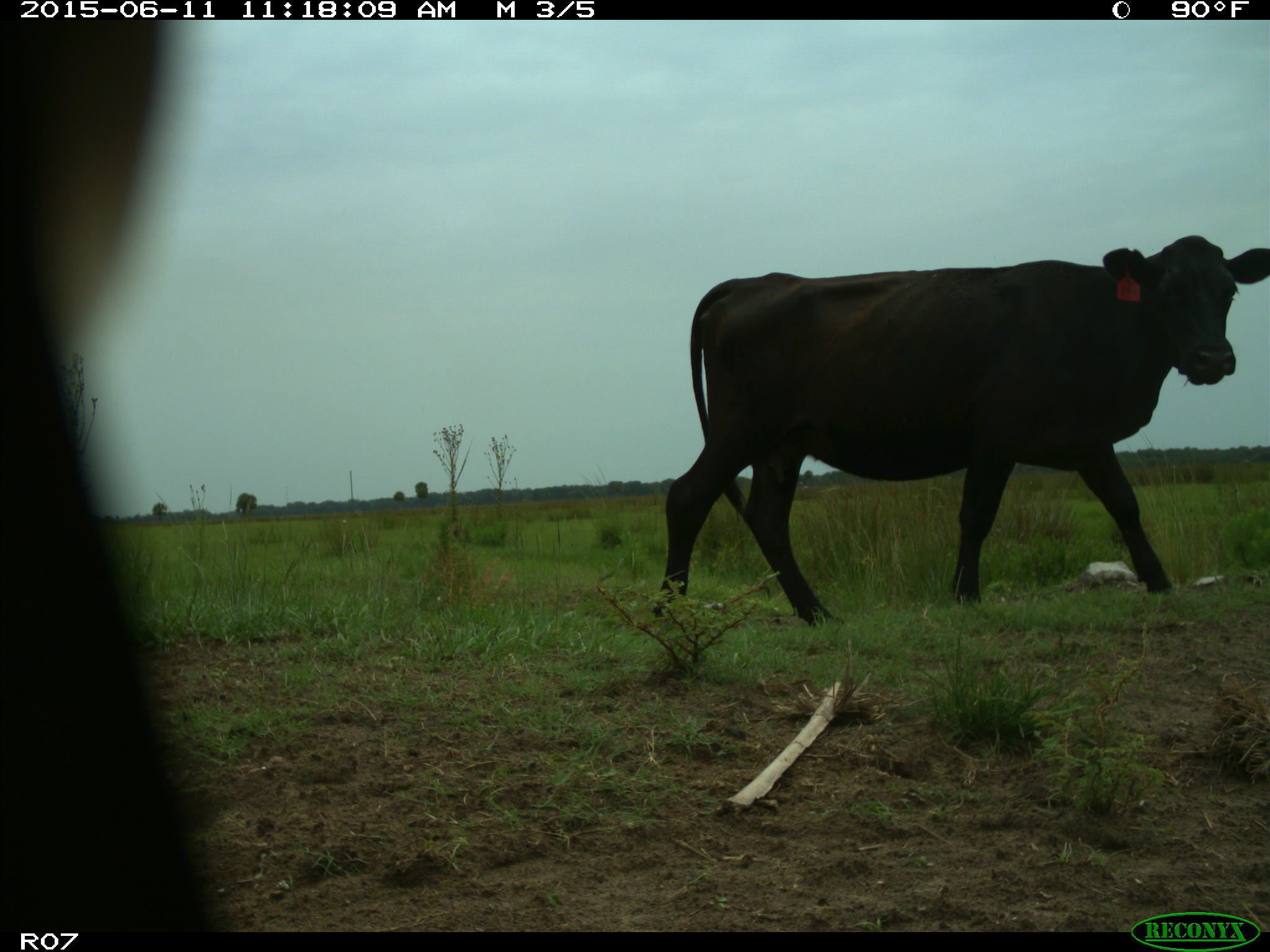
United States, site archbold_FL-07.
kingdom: Animalia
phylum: Chordata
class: Mammalia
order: Artiodactyla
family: Bovidae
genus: Bos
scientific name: Bos taurus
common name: domestic cow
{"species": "Bos taurus (domestic cow)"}